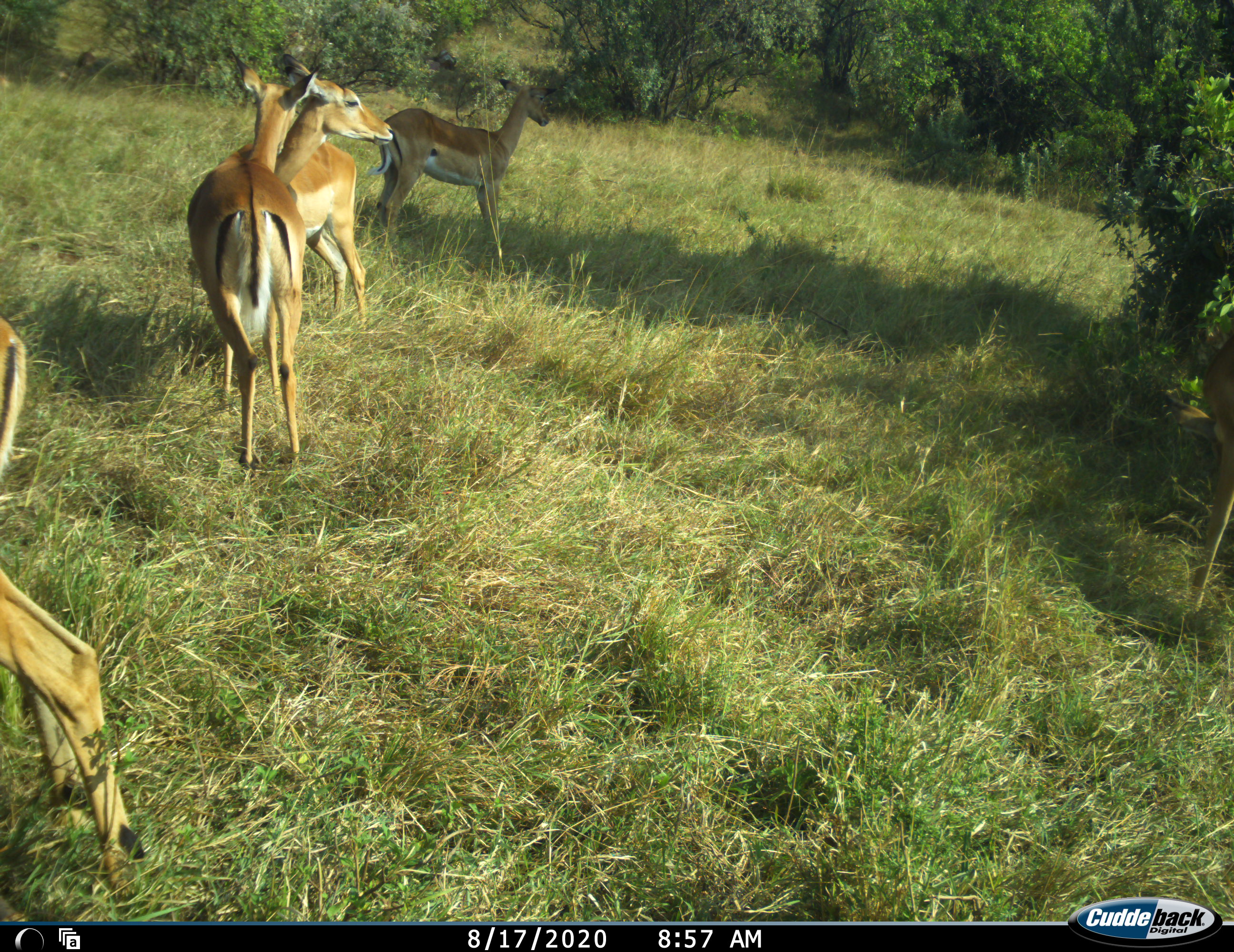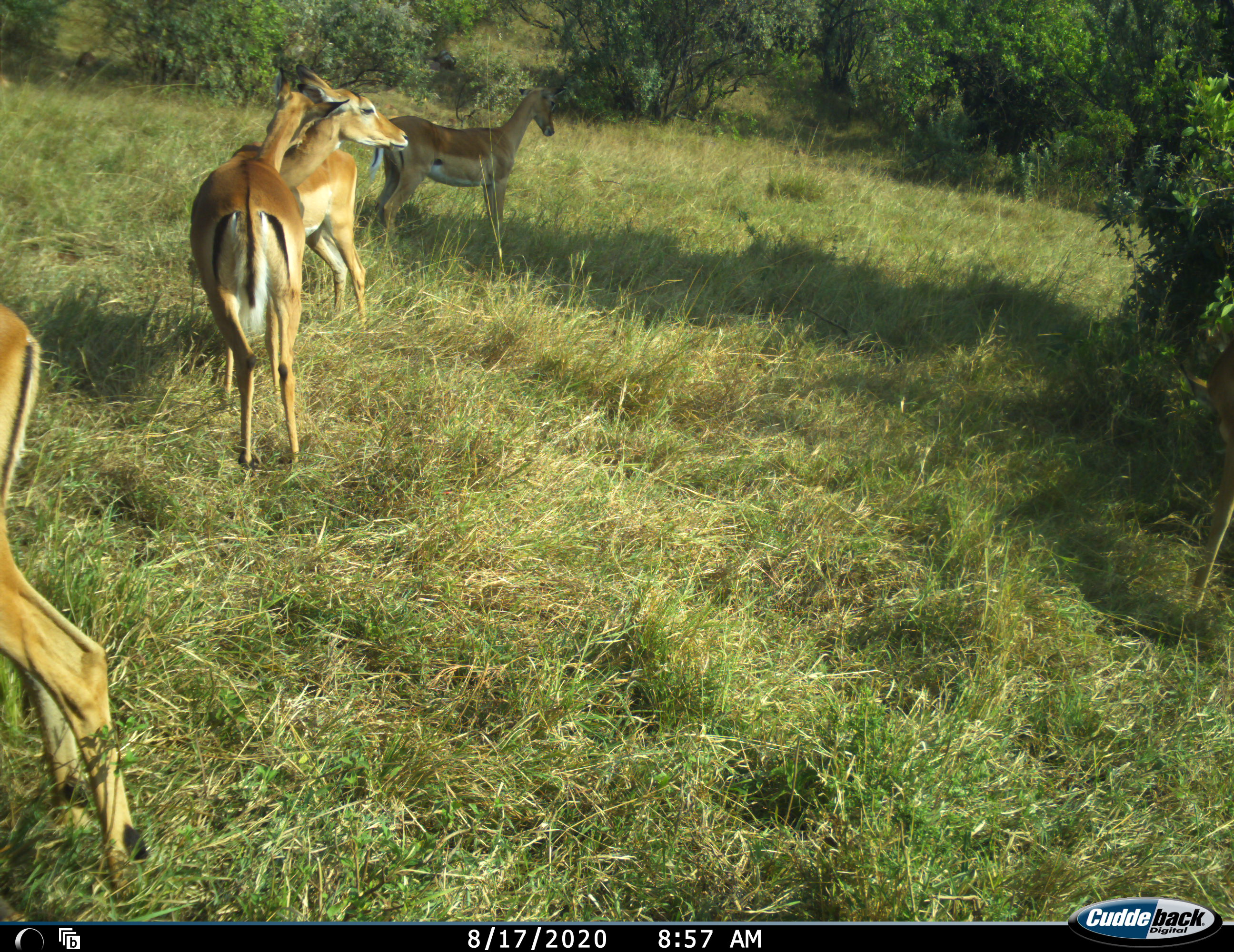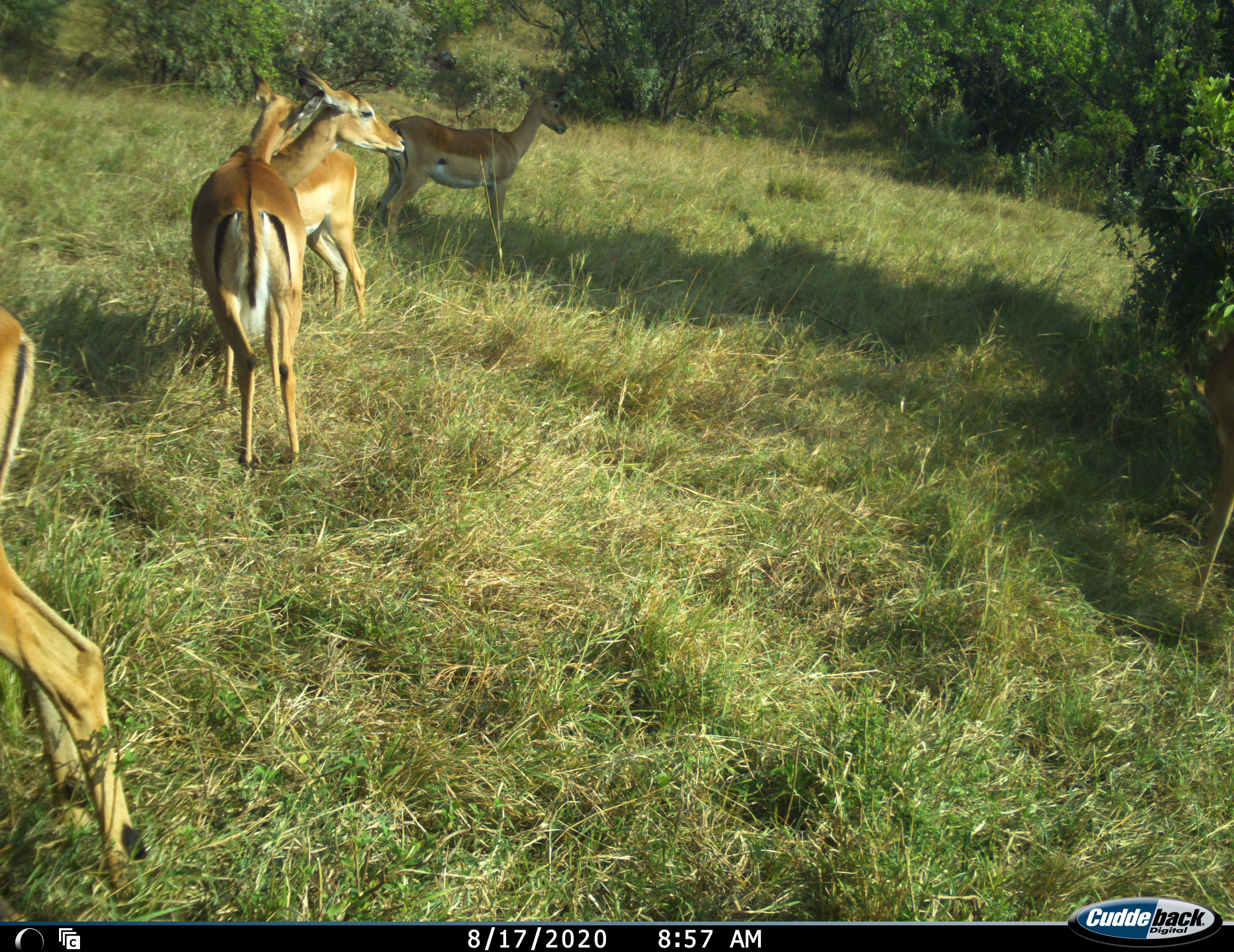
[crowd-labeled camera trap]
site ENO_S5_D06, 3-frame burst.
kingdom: Animalia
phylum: Chordata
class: Mammalia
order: Artiodactyla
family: Bovidae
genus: Aepyceros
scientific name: Aepyceros melampus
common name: impala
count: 5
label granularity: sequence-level